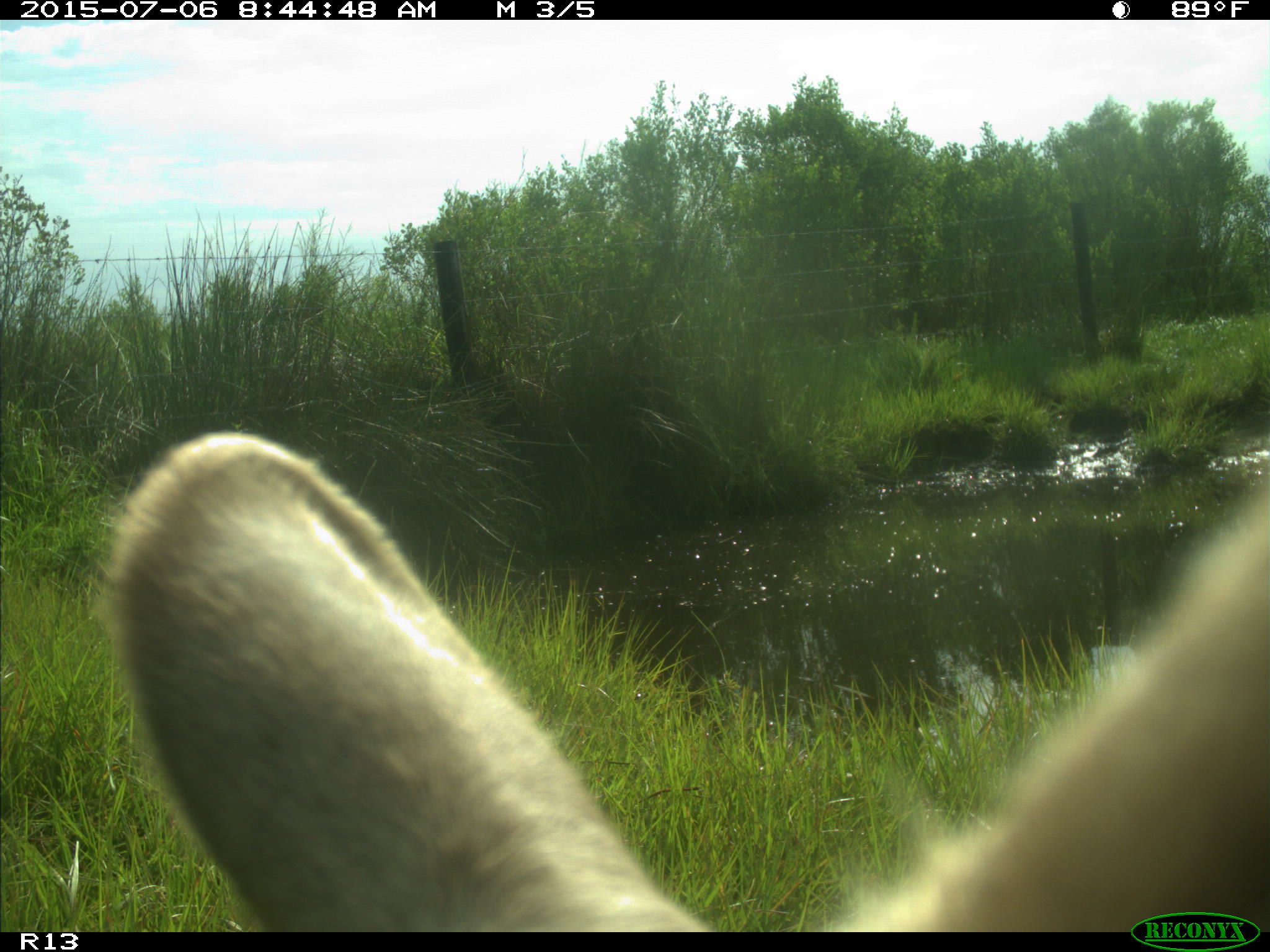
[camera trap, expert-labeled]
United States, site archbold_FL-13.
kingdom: Animalia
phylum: Chordata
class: Mammalia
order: Artiodactyla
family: Bovidae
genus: Bos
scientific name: Bos taurus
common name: domestic cow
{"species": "Bos taurus (domestic cow)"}